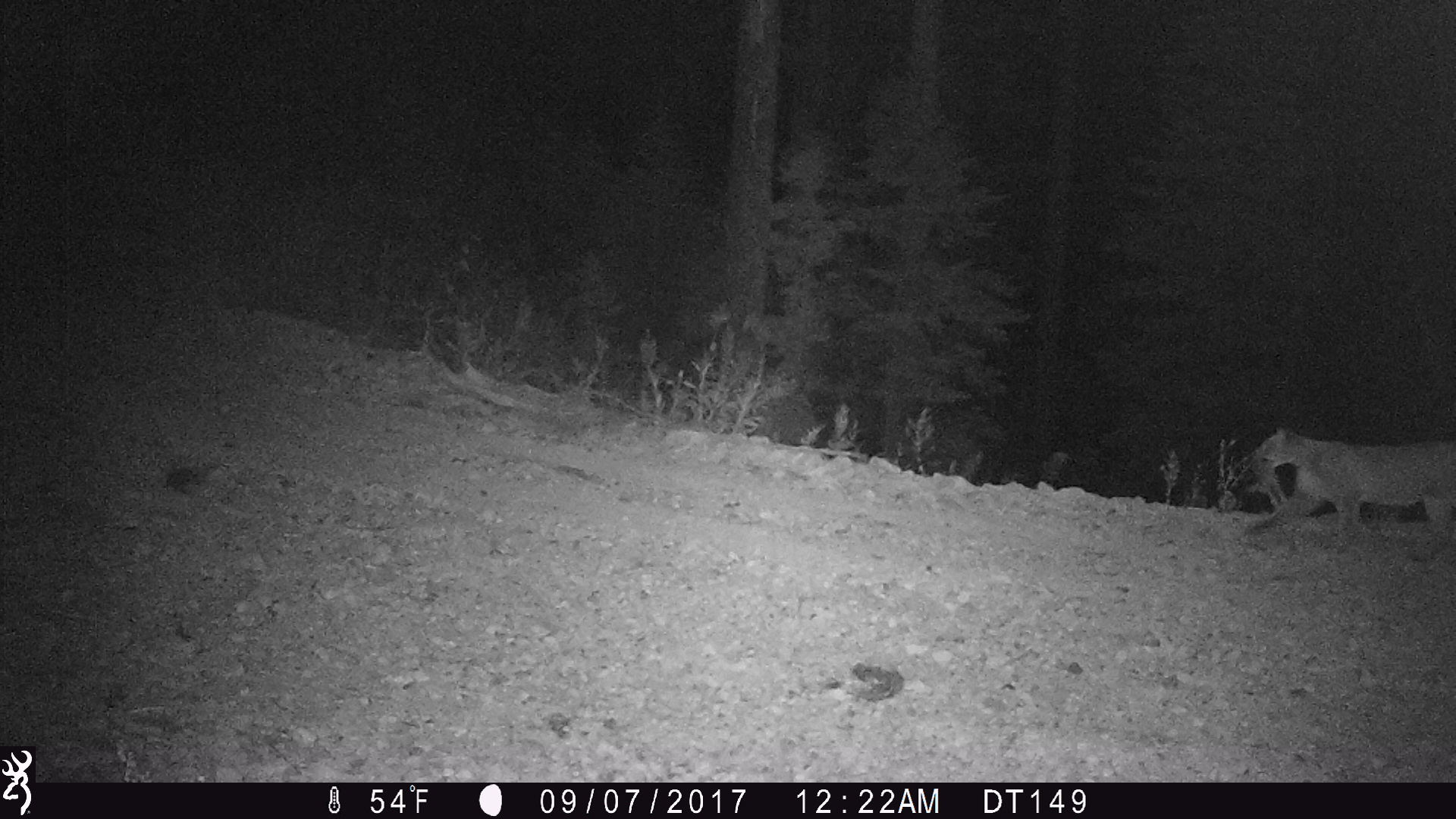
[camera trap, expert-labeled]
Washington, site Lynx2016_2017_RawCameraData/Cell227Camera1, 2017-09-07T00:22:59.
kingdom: Animalia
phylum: Chordata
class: Mammalia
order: Carnivora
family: Felidae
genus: Puma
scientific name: Puma concolor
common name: mountain lion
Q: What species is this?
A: Puma concolor (mountain lion).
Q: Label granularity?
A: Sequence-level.